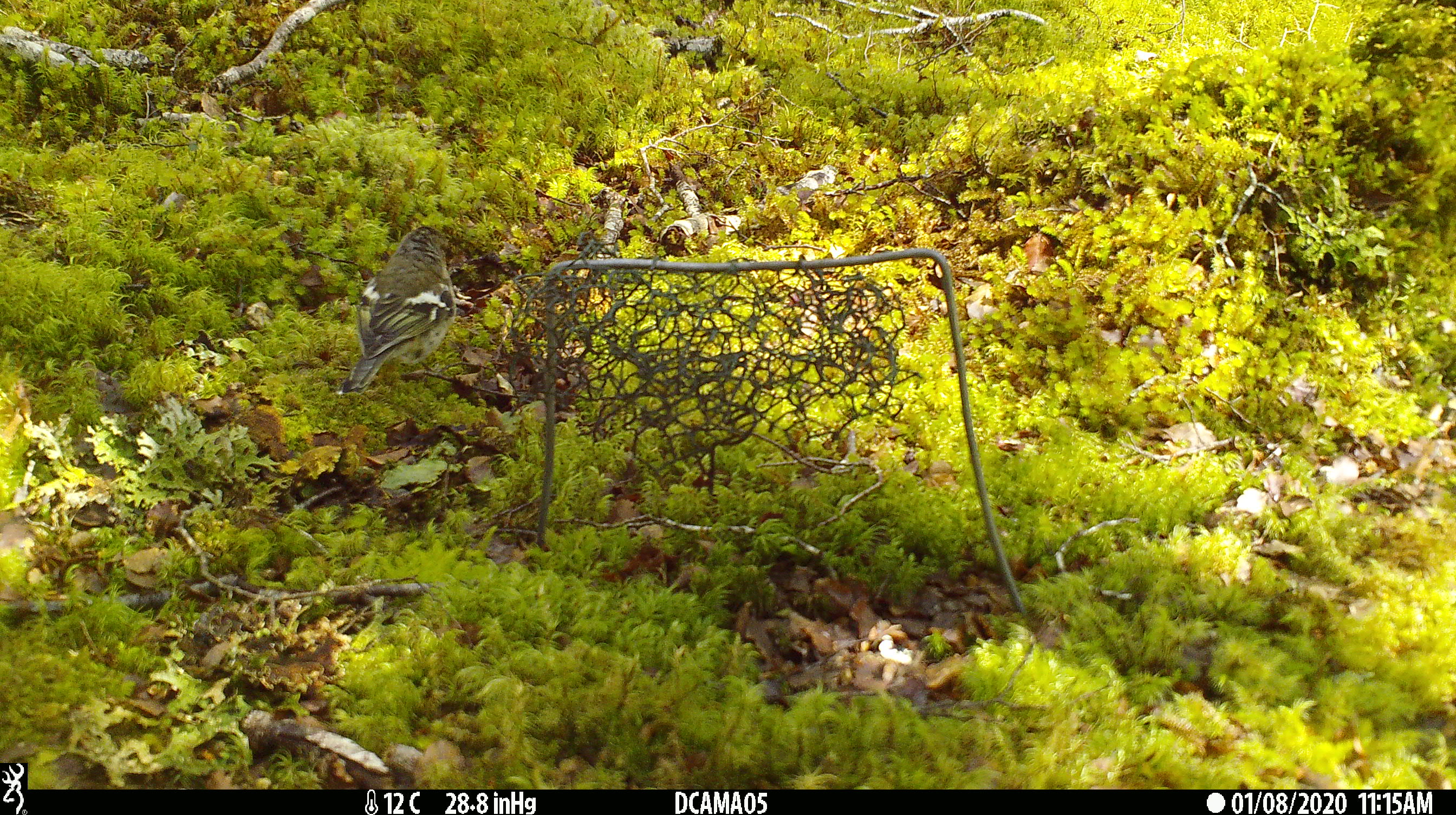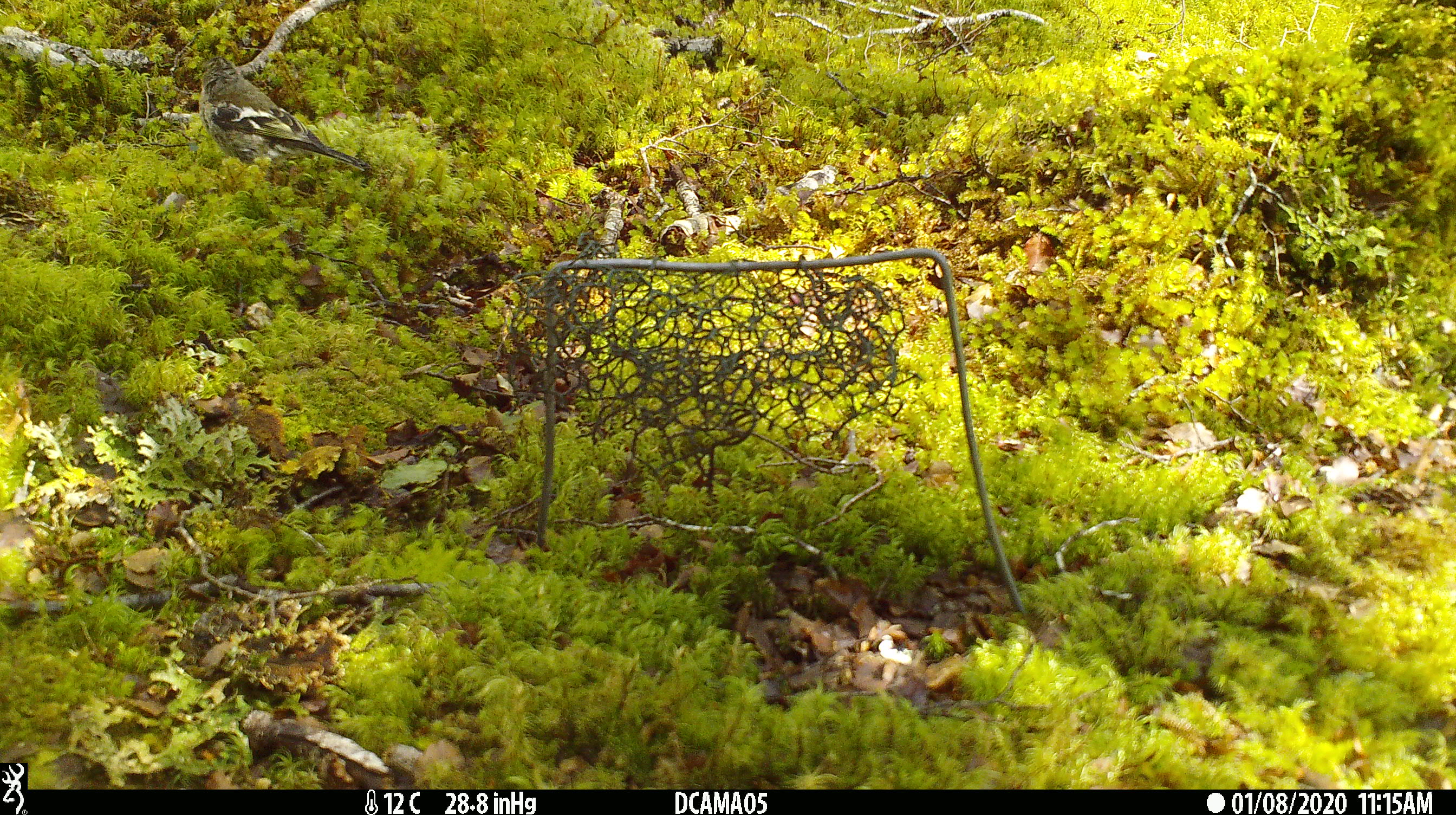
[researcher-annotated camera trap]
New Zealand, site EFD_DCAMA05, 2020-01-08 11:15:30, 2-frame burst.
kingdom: Animalia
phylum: Chordata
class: Aves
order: Passeriformes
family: Fringillidae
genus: Fringilla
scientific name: Fringilla coelebs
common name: common chaffinch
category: chaffinch